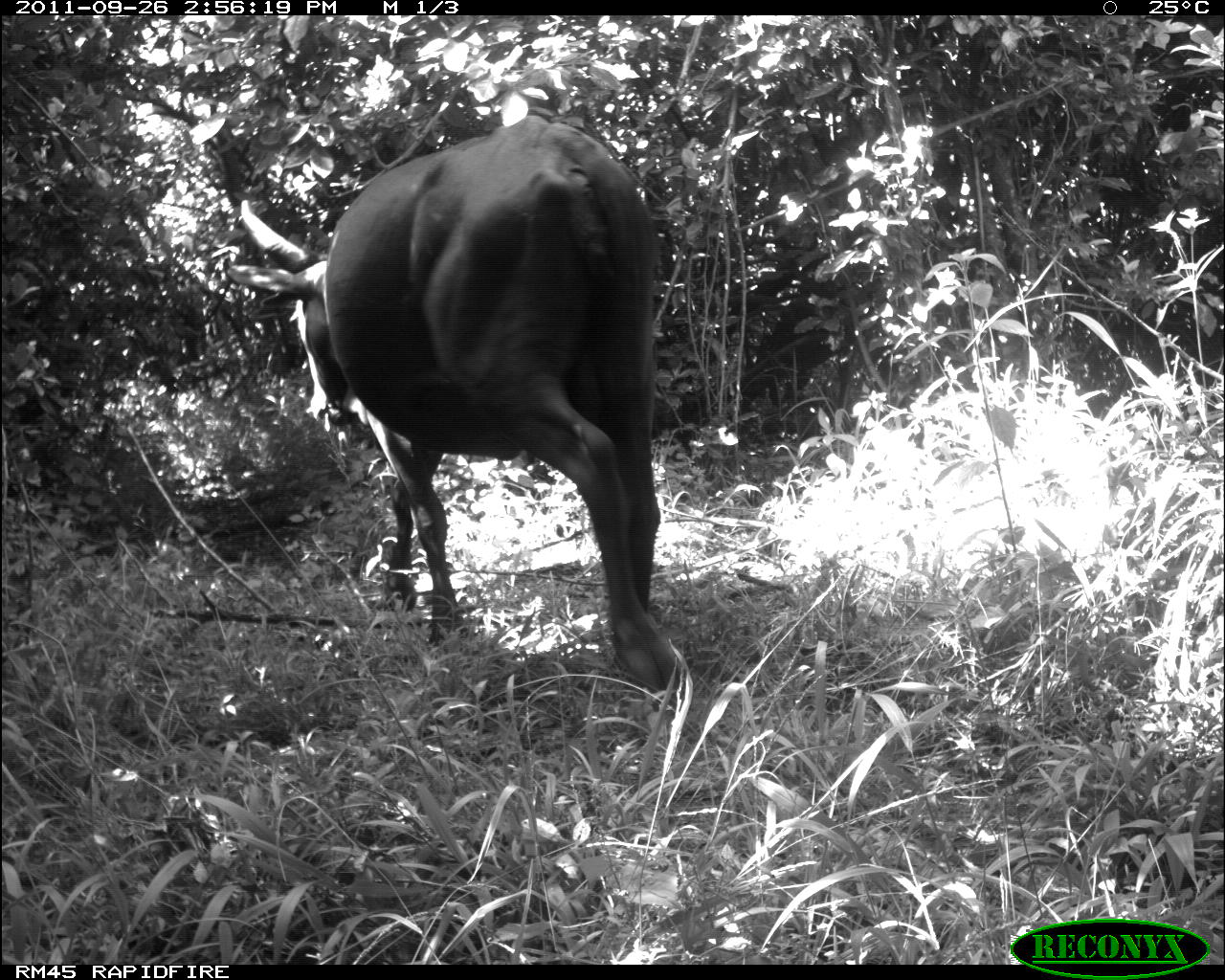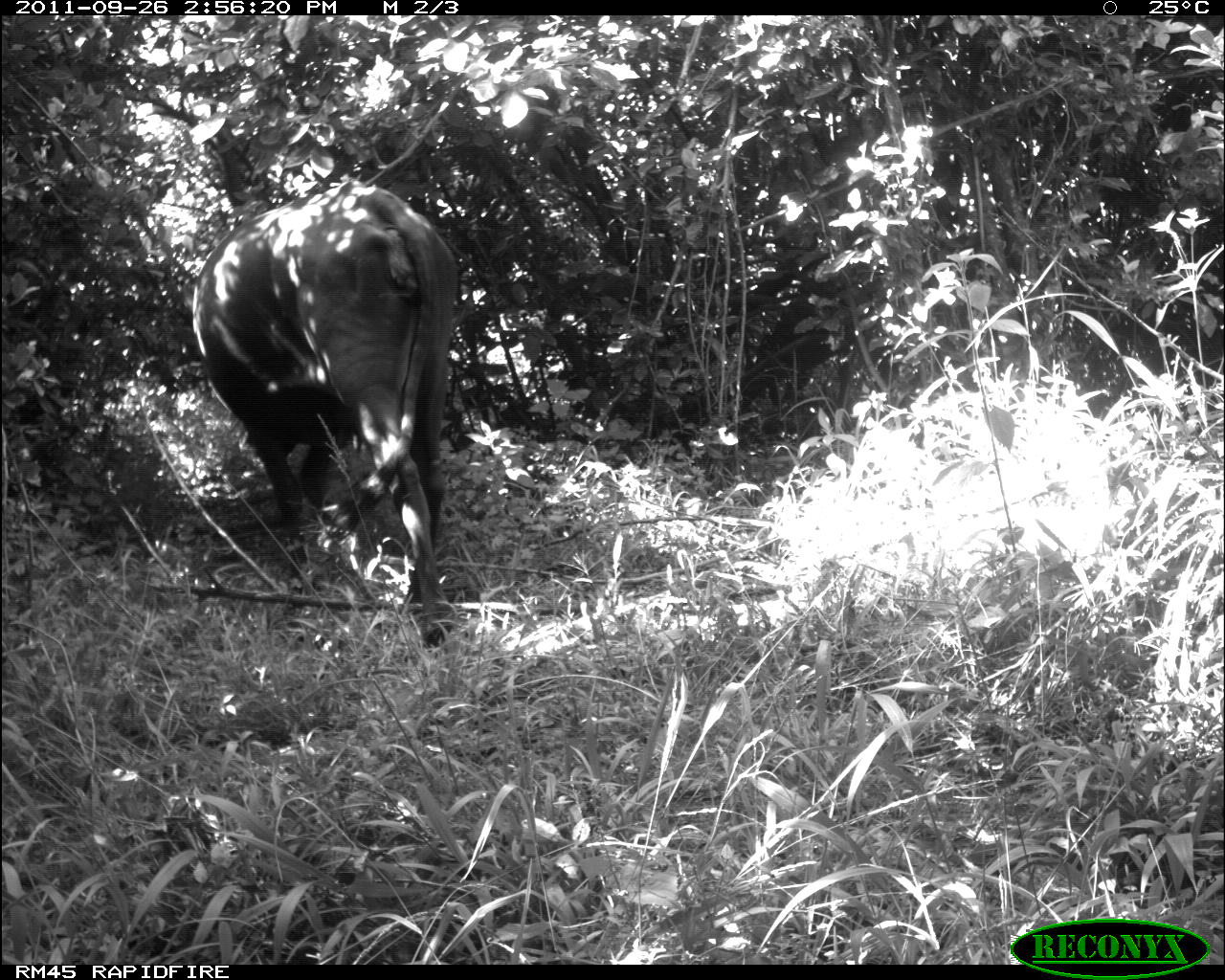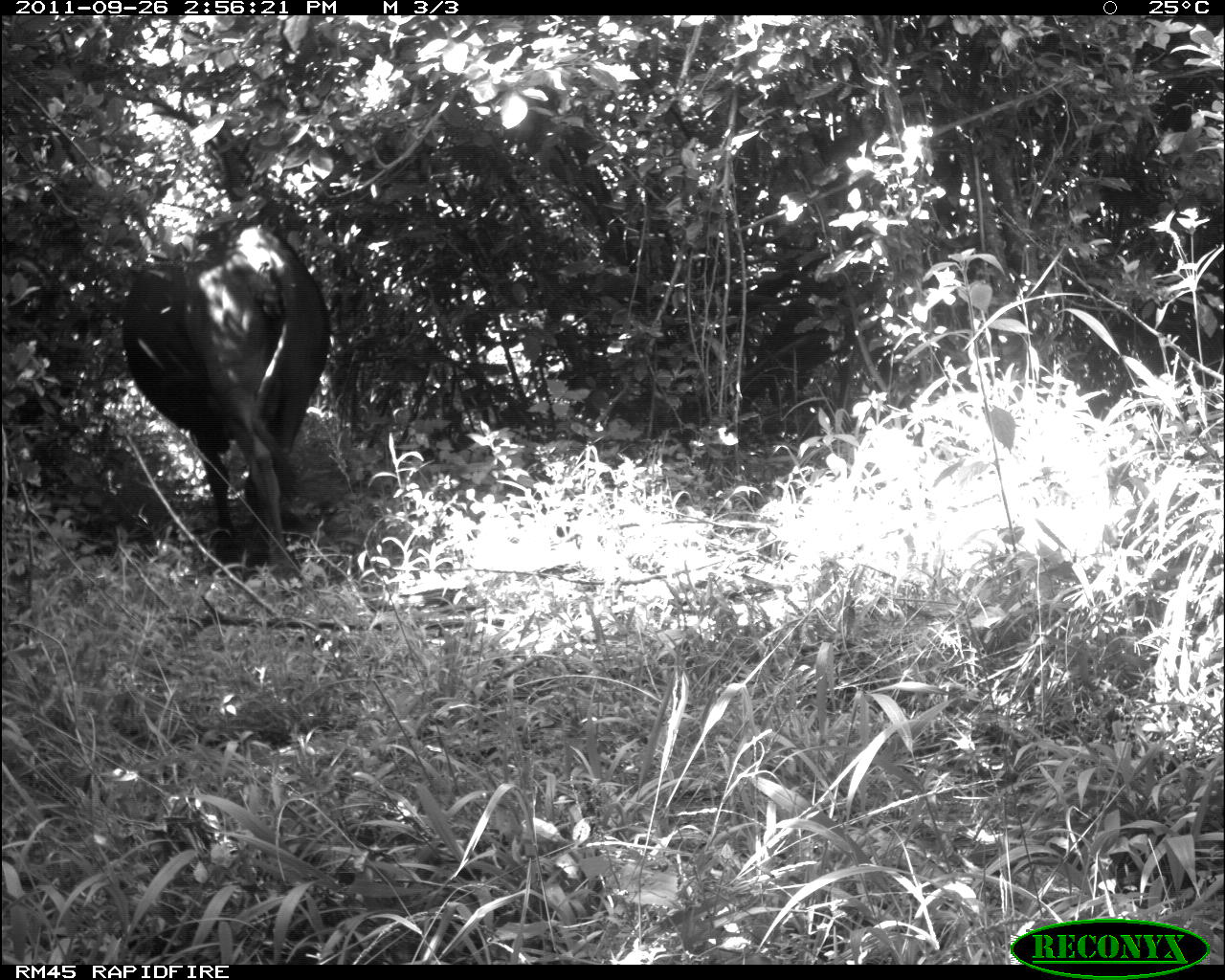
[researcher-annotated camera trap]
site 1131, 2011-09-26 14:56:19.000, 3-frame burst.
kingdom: Animalia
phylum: Chordata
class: Mammalia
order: Artiodactyla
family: Bovidae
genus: Bos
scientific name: Bos taurus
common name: domestic cattle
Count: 1.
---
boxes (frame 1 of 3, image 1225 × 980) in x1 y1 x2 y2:
bos taurus: 226 114 682 694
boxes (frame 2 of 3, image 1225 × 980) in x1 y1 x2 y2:
bos taurus: 190 181 458 652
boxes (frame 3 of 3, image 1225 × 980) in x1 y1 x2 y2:
bos taurus: 122 218 330 565